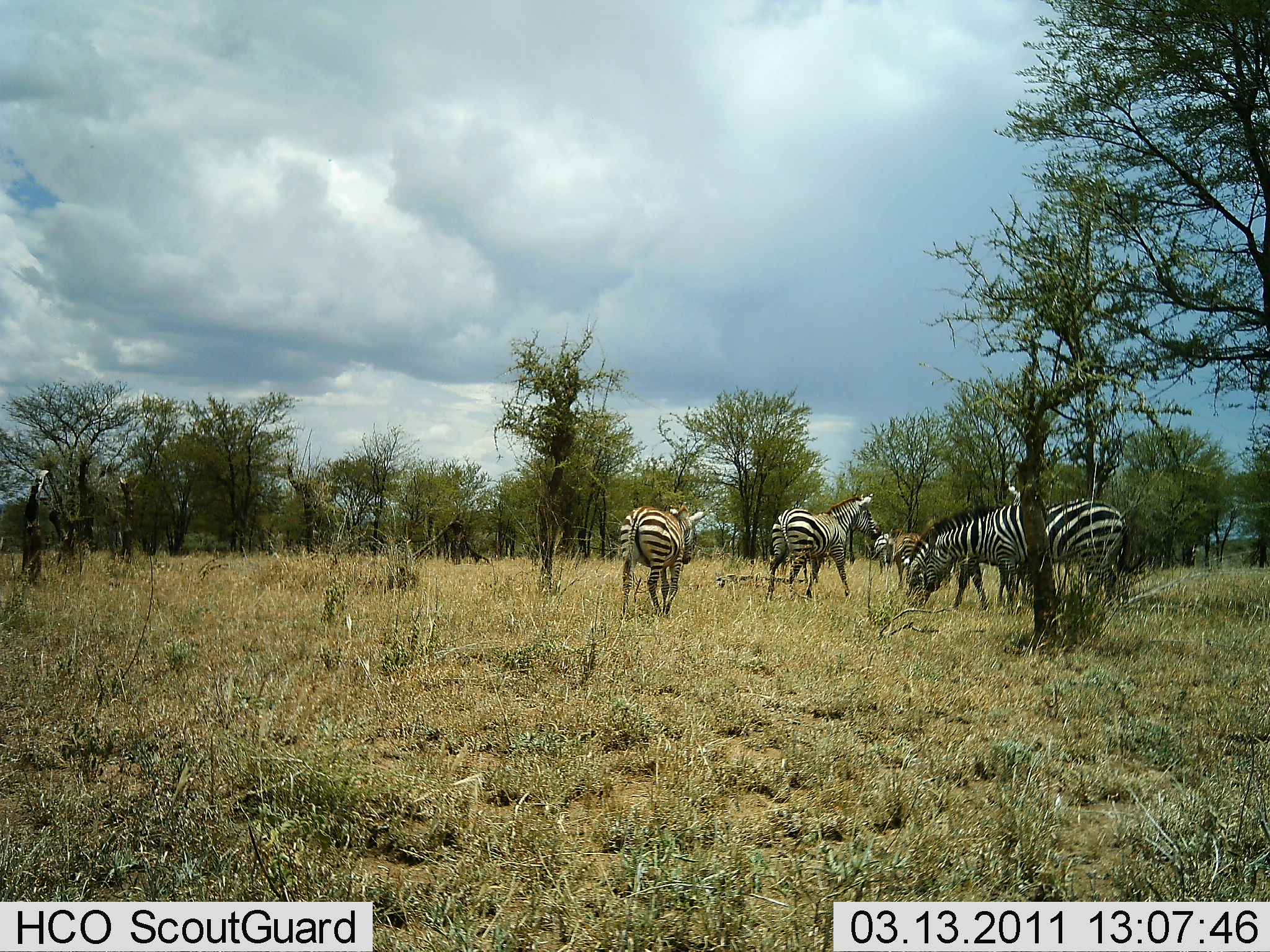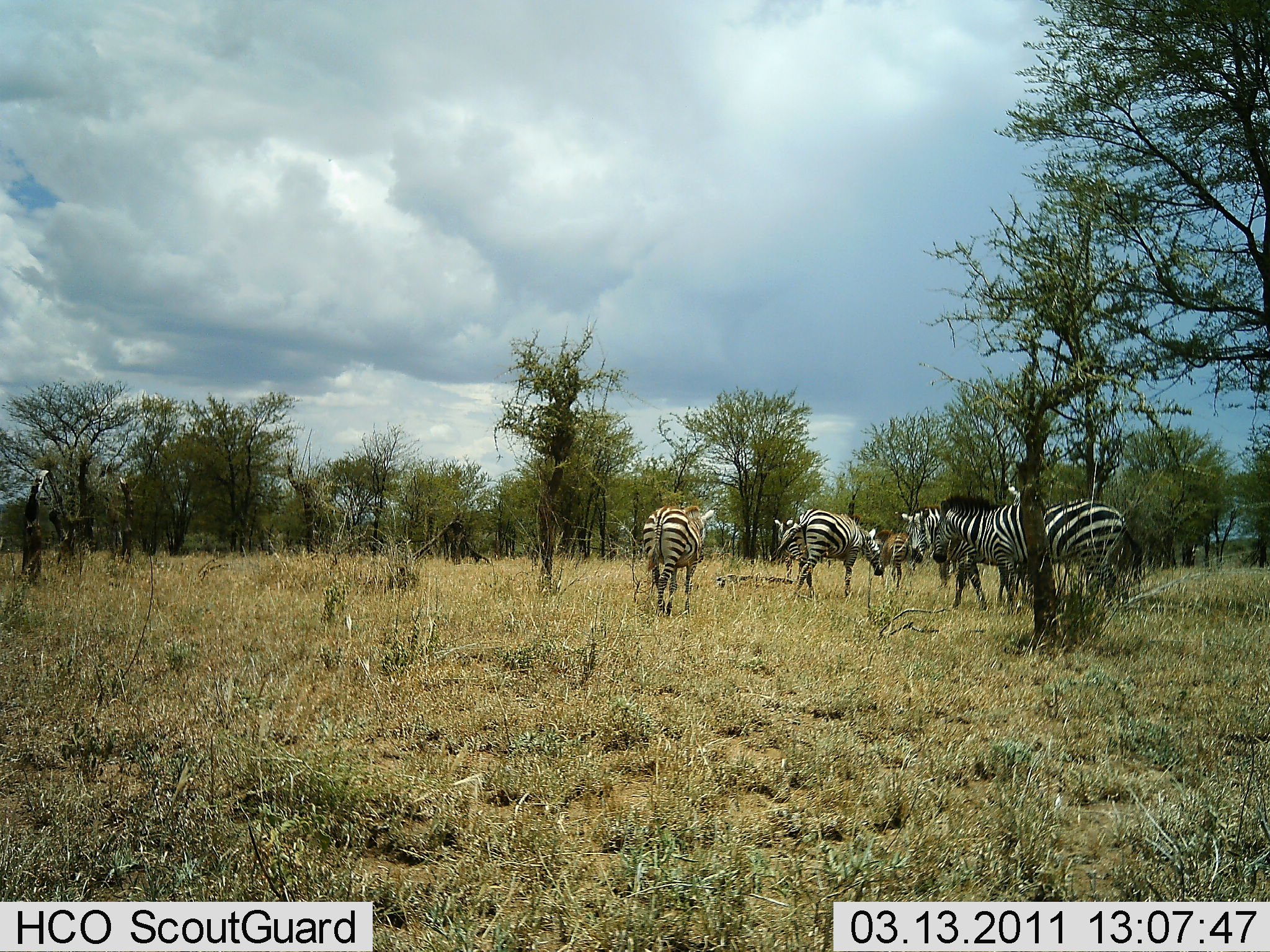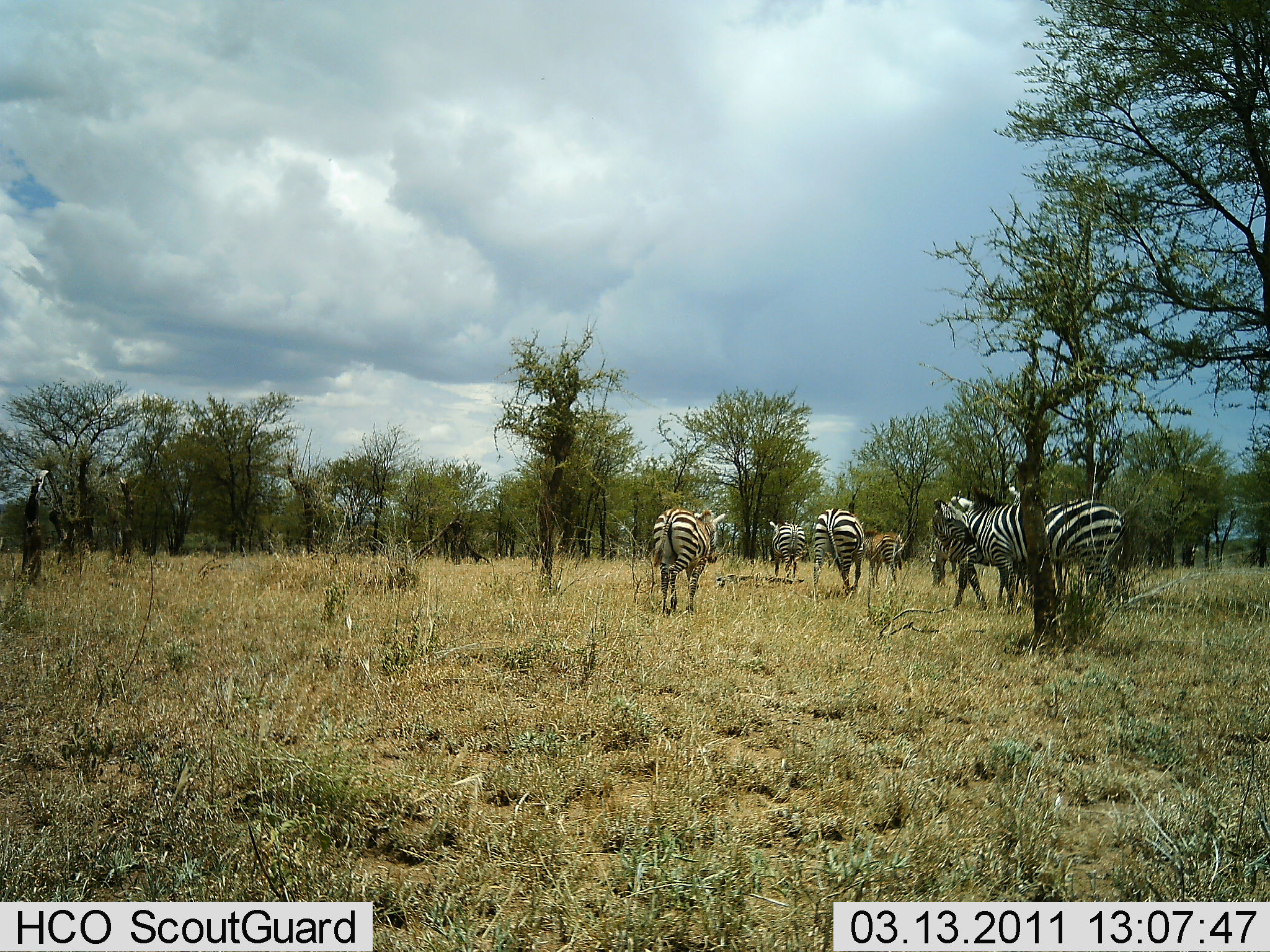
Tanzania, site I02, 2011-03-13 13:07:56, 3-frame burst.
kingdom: Animalia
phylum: Chordata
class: Mammalia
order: Perissodactyla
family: Equidae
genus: Equus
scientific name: Equus quagga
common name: plains zebra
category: zebra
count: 6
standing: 71%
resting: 0%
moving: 53%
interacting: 0%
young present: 12%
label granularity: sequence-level